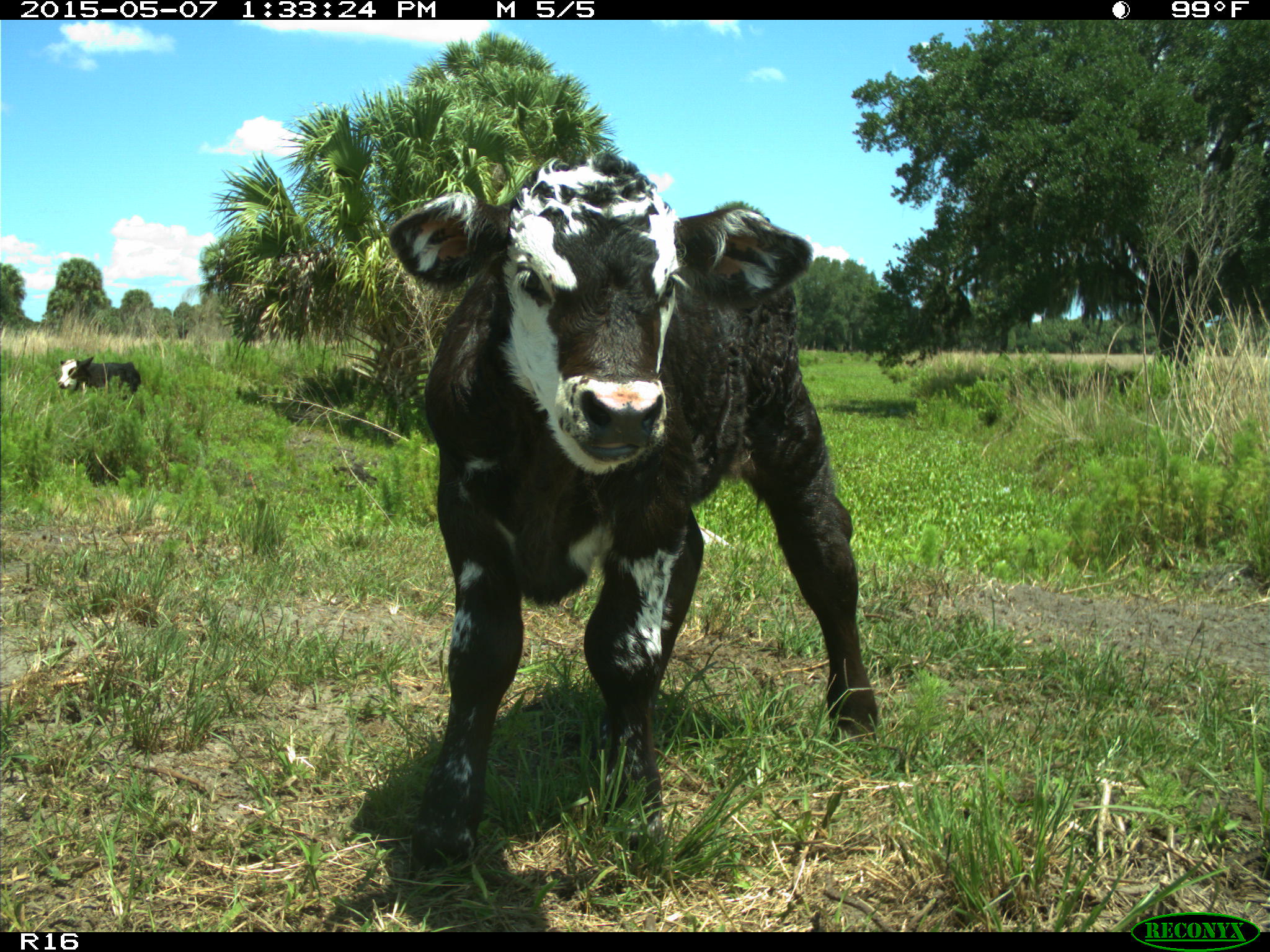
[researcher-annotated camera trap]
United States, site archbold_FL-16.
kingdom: Animalia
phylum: Chordata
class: Mammalia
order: Artiodactyla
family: Bovidae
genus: Bos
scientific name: Bos taurus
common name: domestic cow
Bos taurus (domestic cow).